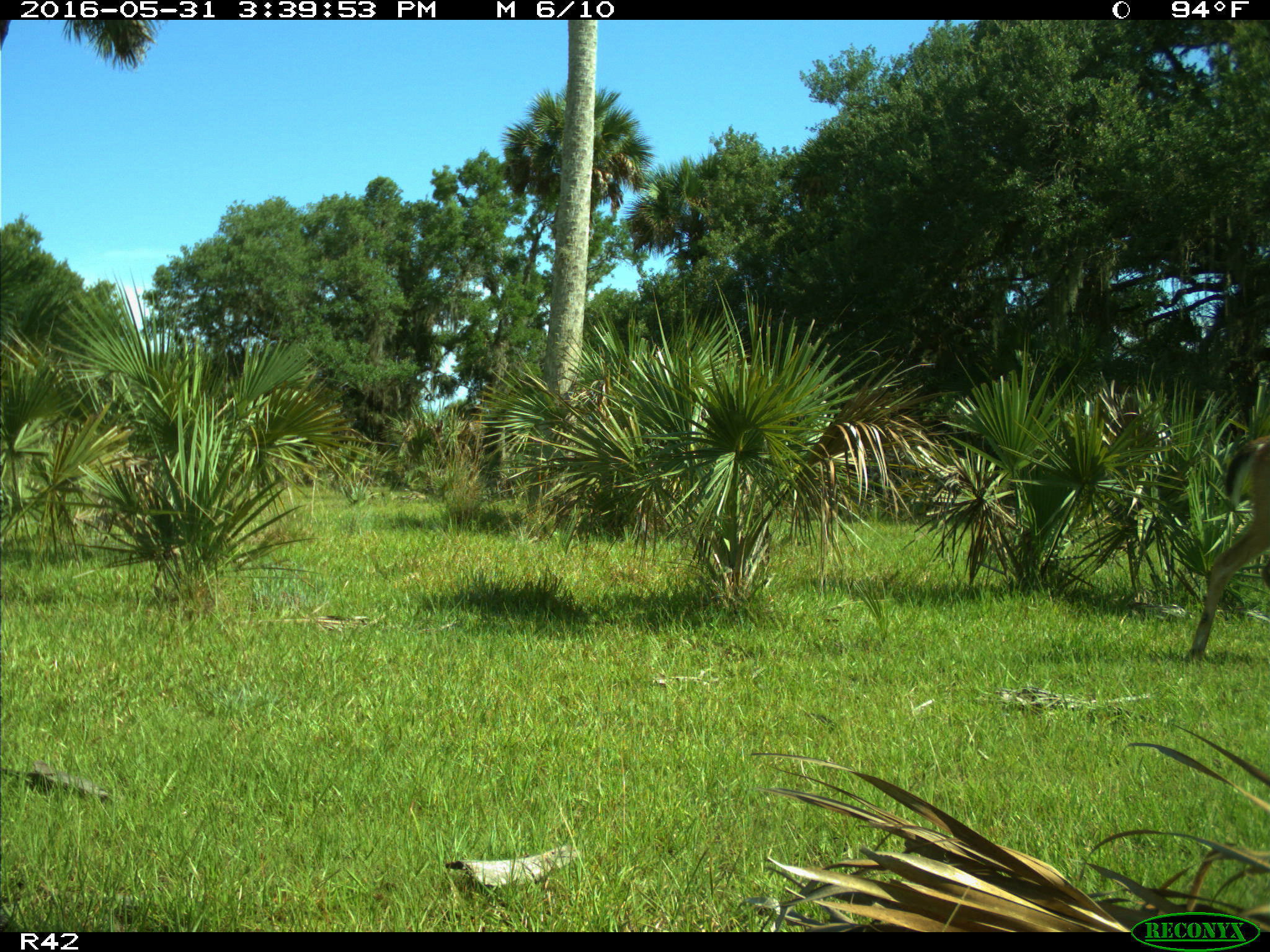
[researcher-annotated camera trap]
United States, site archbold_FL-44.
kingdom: Animalia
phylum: Chordata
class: Mammalia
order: Artiodactyla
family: Cervidae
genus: Odocoileus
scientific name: Odocoileus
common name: deer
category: unidentified deer